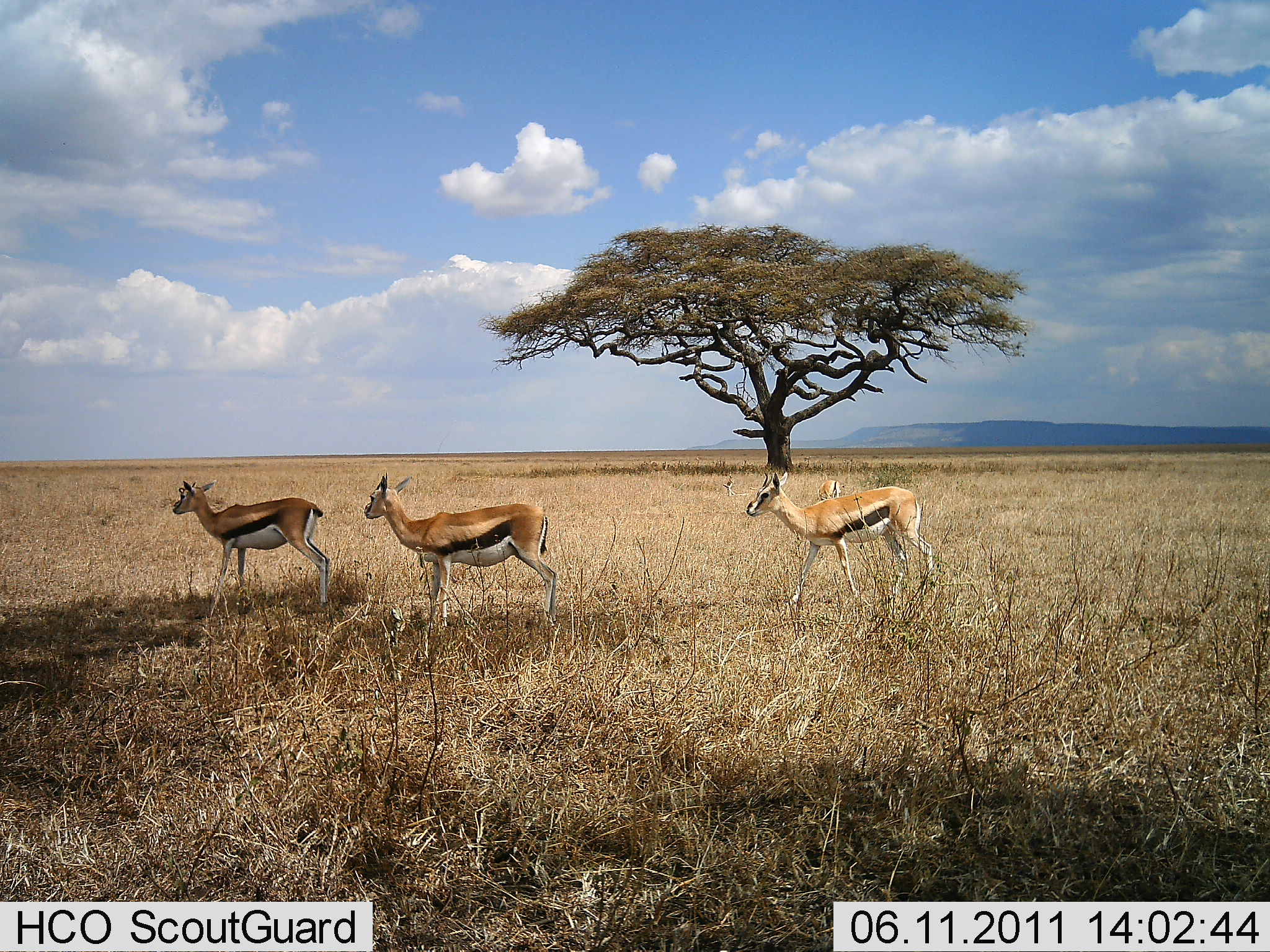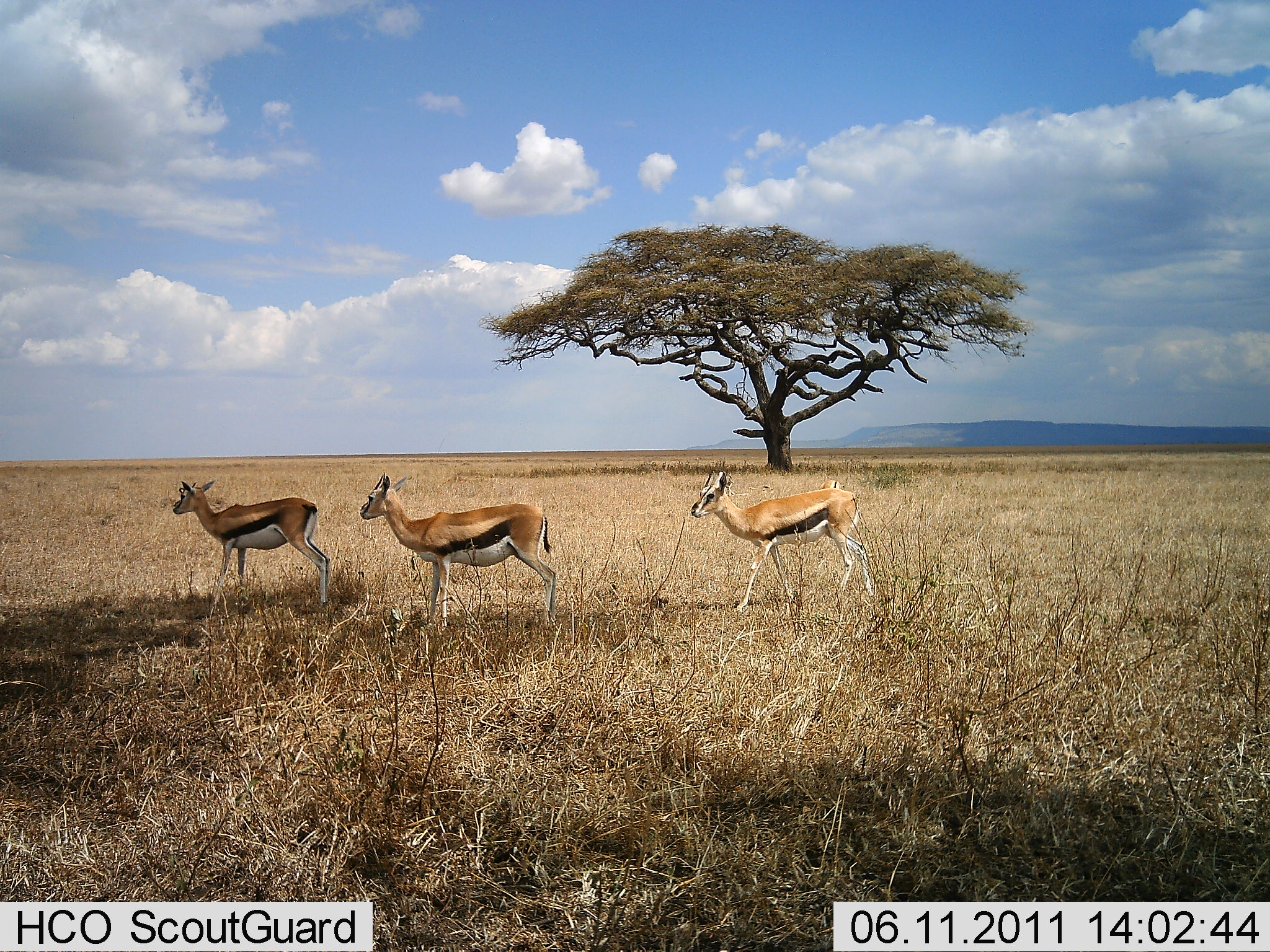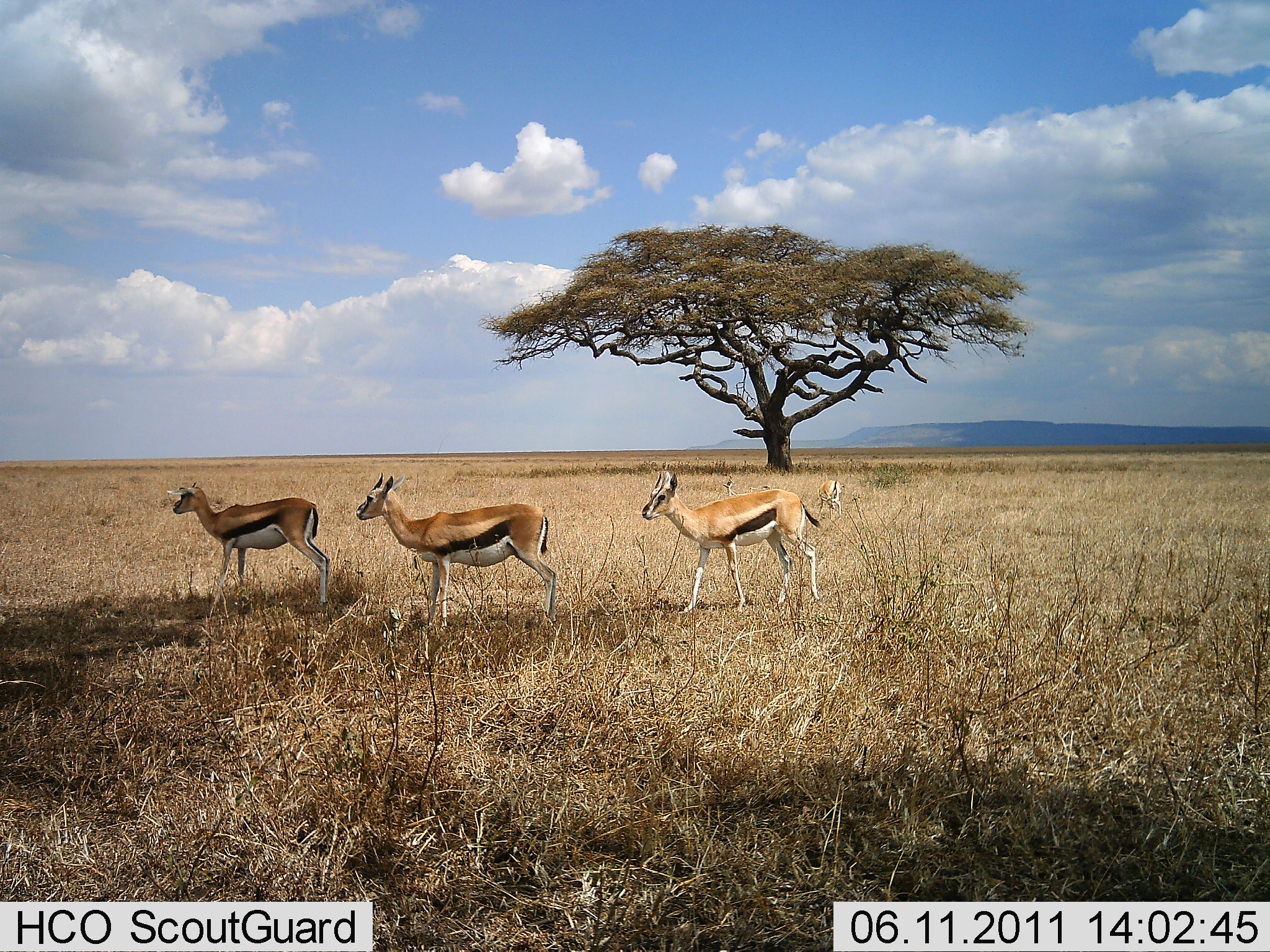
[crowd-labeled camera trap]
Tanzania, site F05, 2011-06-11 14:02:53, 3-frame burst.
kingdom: Animalia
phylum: Chordata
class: Mammalia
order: Artiodactyla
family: Bovidae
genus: Eudorcas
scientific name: Eudorcas thomsonii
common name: thomson's gazelle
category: gazellethomsons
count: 3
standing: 83%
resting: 0%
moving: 75%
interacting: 0%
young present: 0%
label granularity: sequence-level